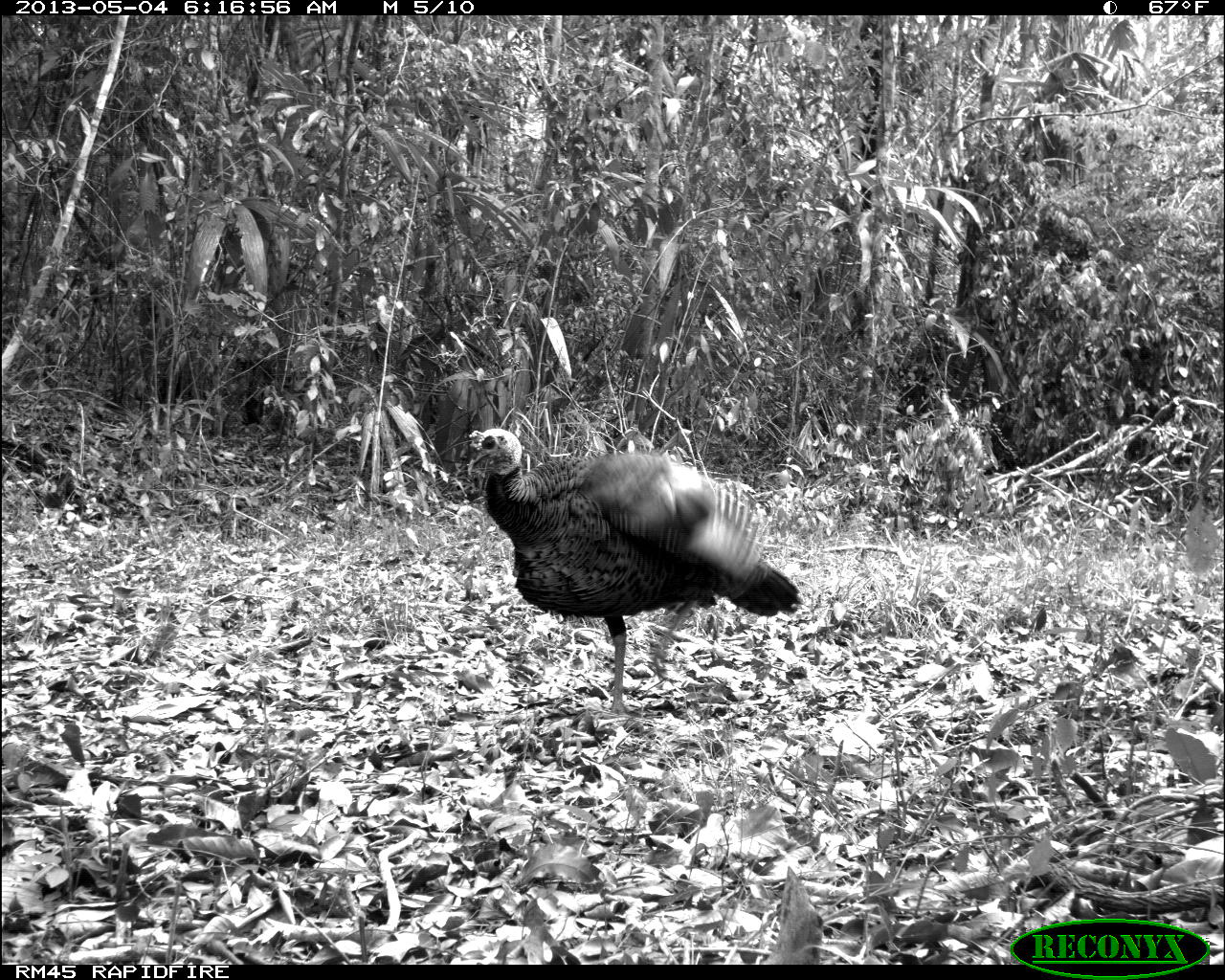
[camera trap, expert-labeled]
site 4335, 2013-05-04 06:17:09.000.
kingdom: Animalia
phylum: Chordata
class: Aves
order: Galliformes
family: Phasianidae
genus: Meleagris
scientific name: Meleagris ocellata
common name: ocellated turkey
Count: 1.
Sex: male.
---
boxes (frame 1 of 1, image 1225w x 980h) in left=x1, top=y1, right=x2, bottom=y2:
meleagris ocellata: left=466, top=427, right=805, bottom=716